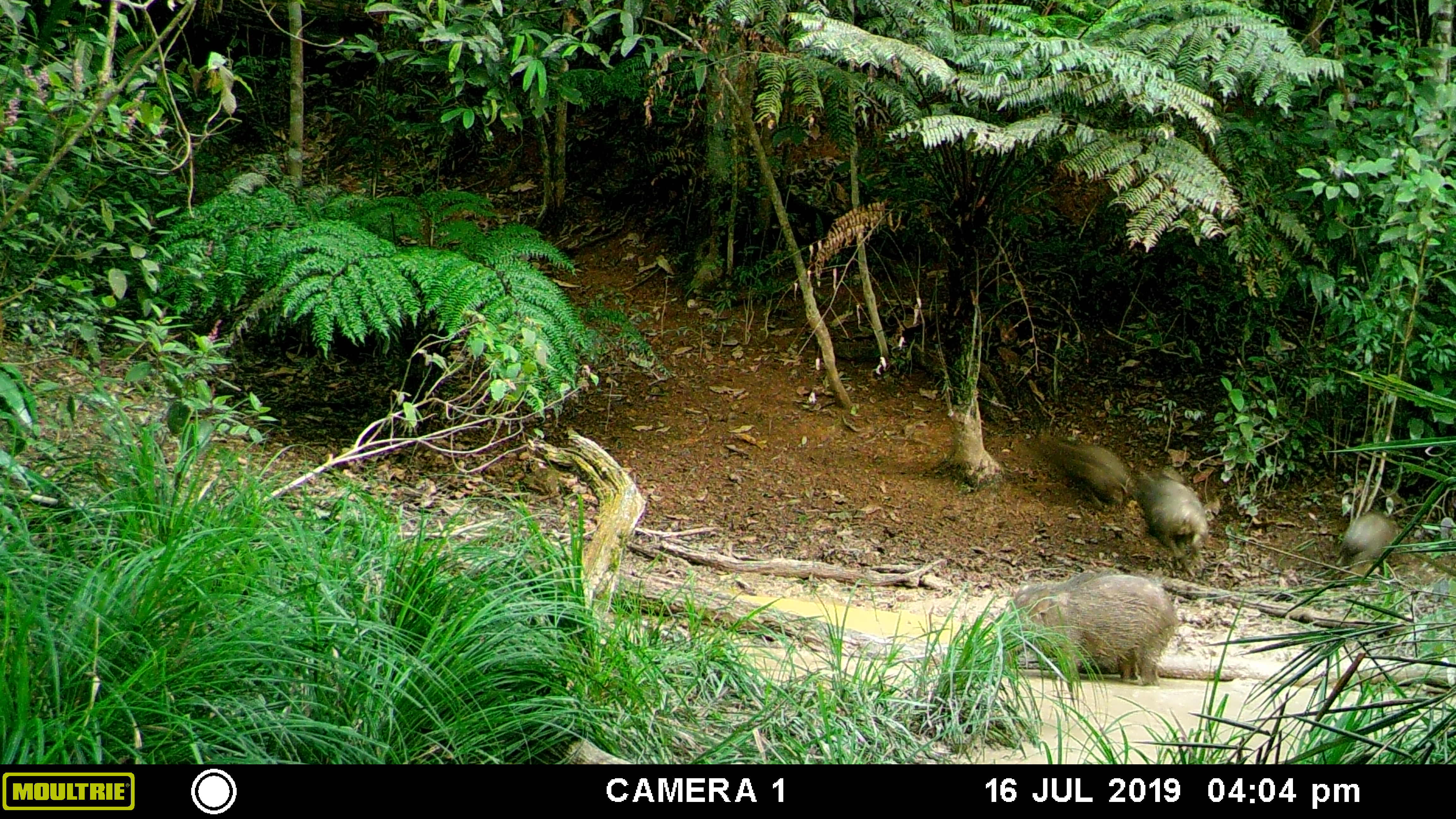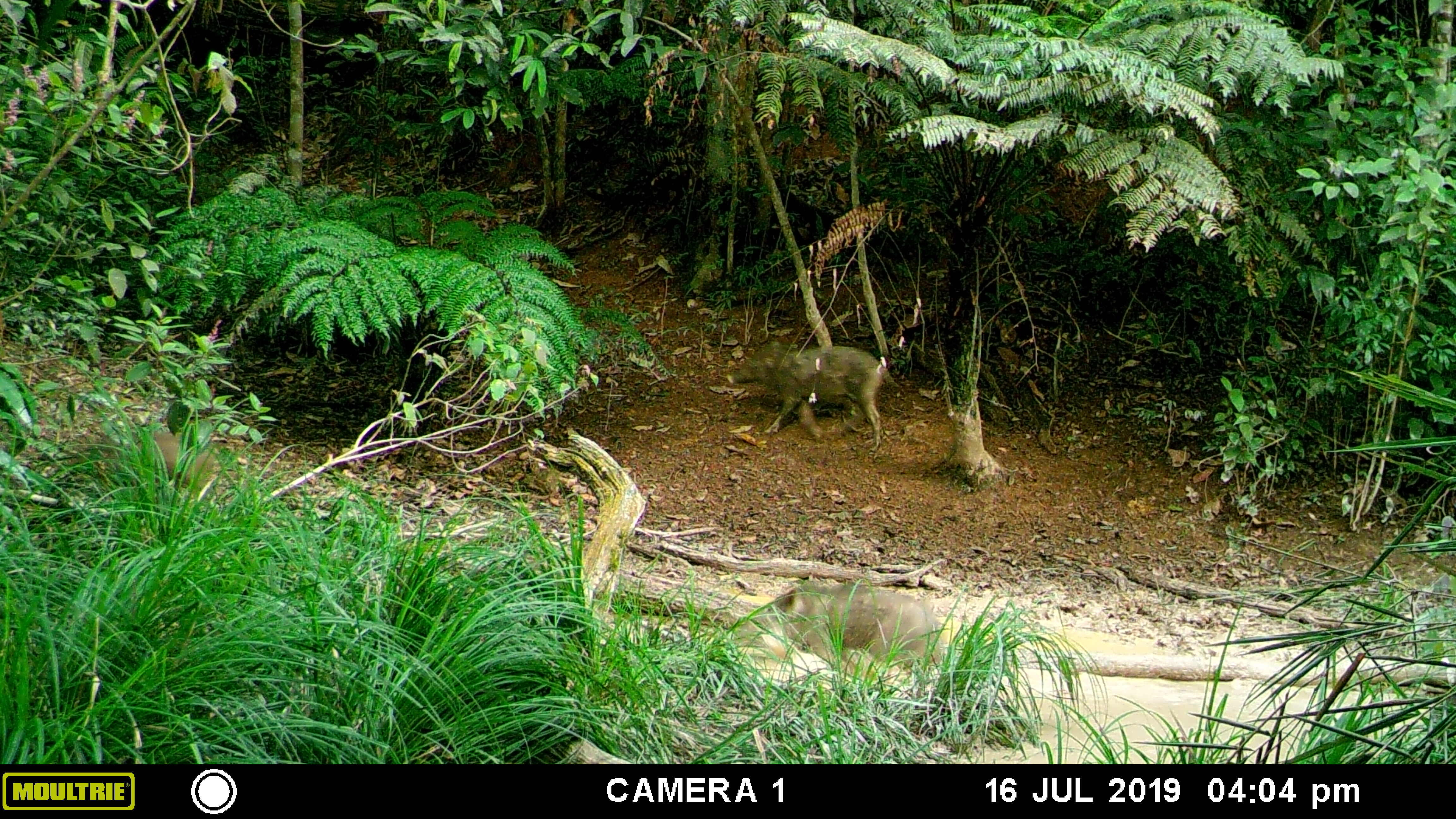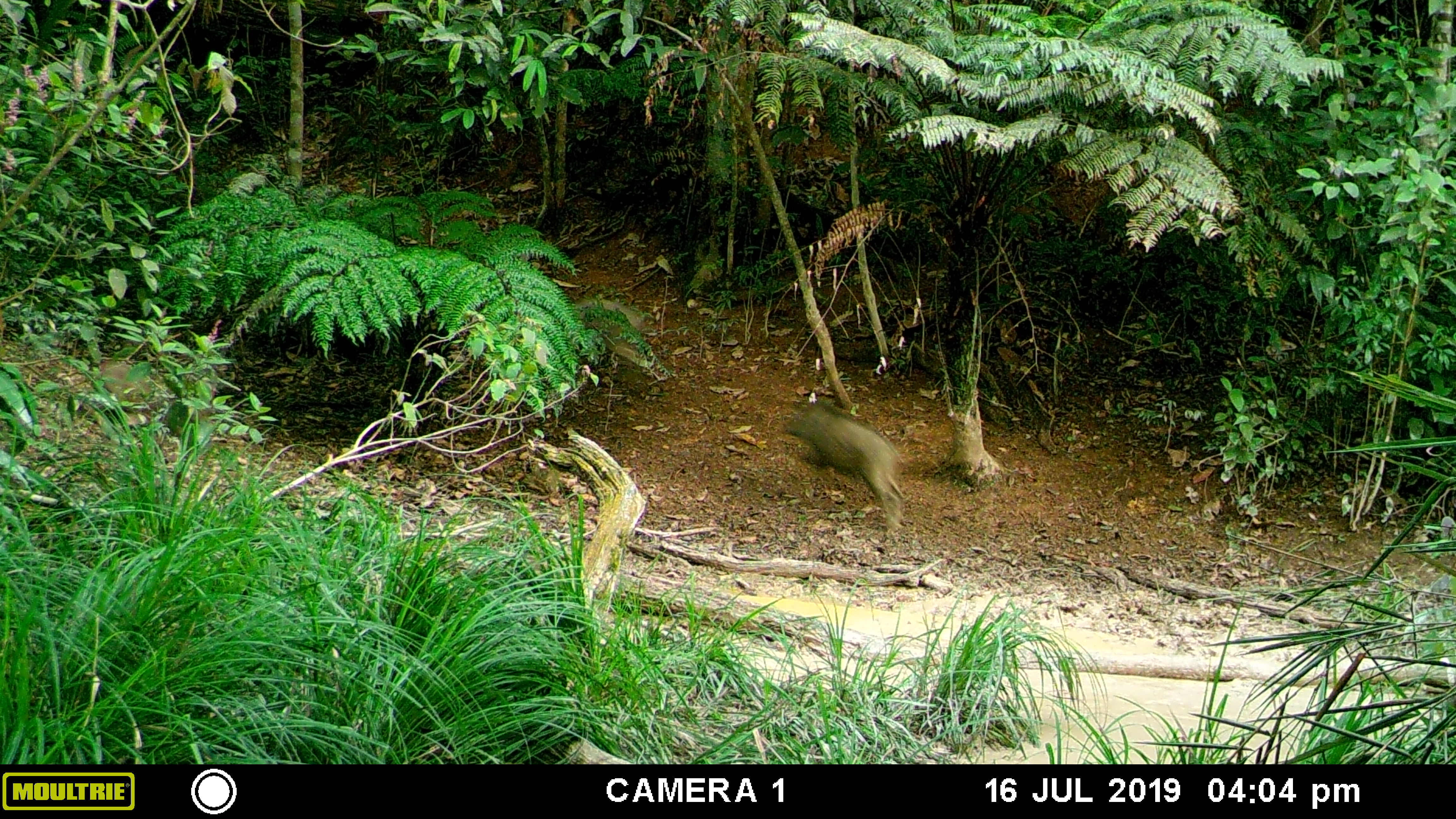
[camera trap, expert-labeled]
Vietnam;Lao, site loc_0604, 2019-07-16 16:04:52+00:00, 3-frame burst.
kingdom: Animalia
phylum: Chordata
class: Mammalia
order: Artiodactyla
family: Suidae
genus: Sus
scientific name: Sus scrofa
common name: eurasian wild pig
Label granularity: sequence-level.